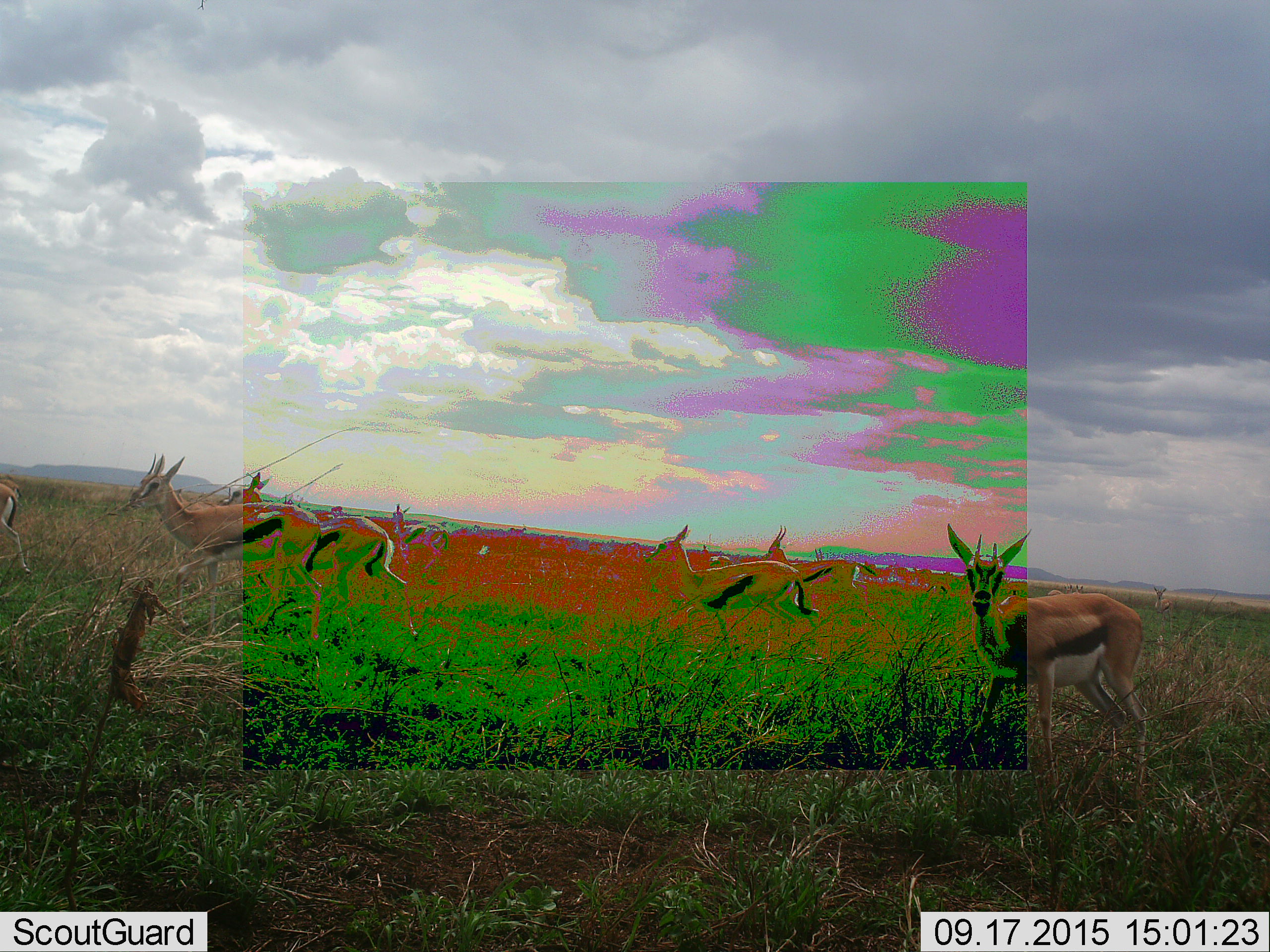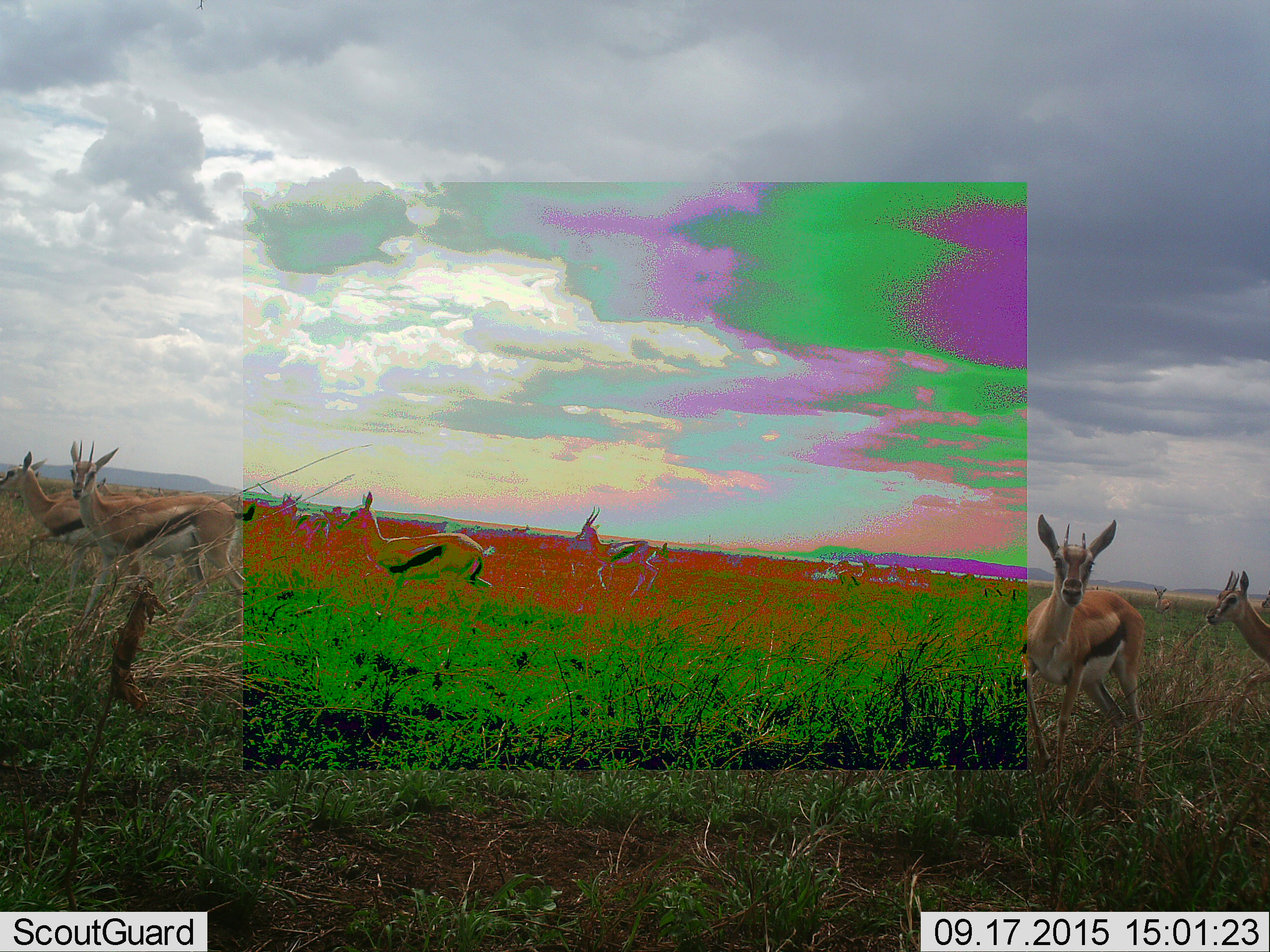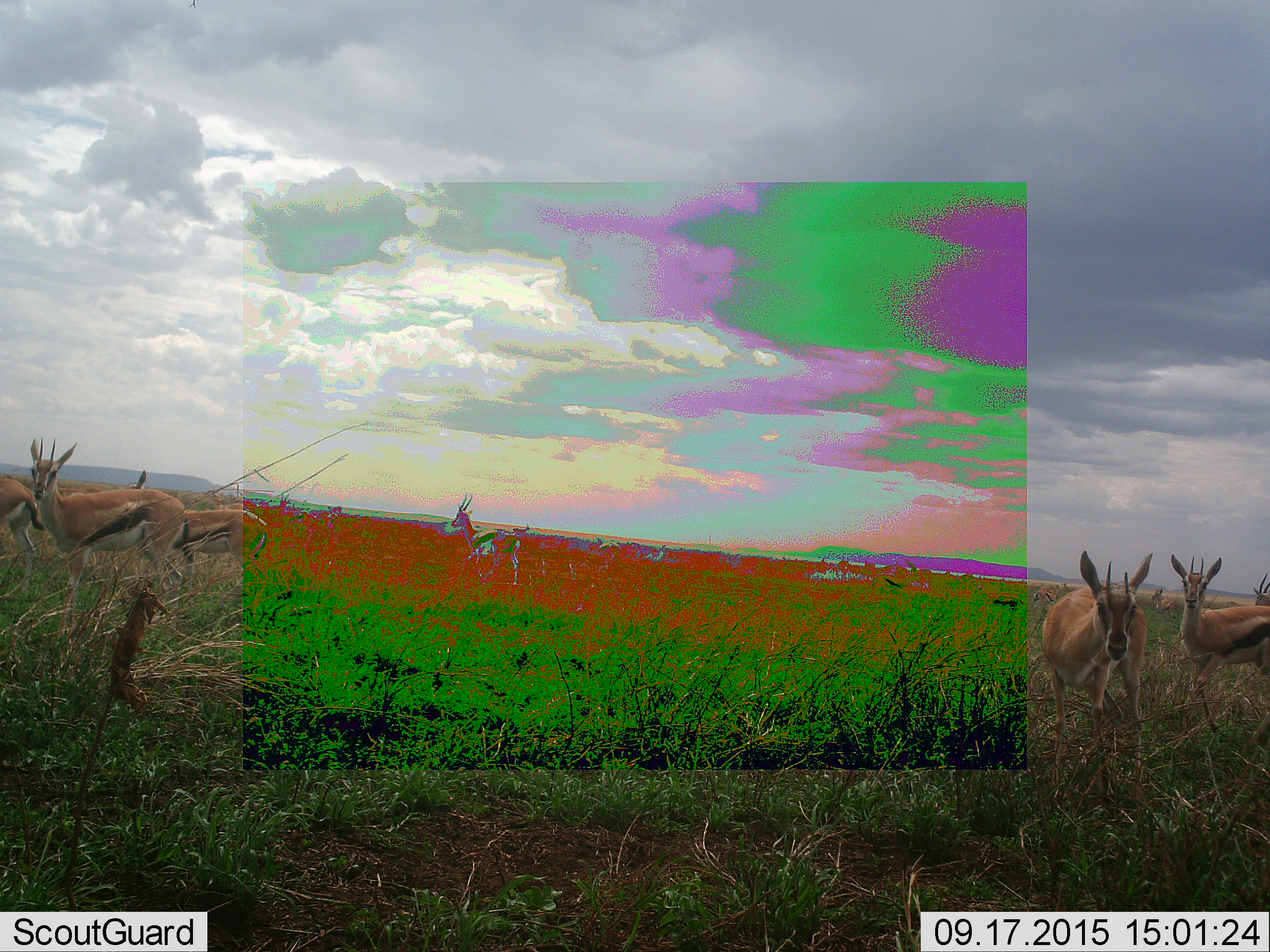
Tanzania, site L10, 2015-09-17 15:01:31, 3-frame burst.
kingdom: Animalia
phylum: Chordata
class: Mammalia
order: Artiodactyla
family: Bovidae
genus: Eudorcas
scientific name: Eudorcas thomsonii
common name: thomson's gazelle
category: gazellethomsons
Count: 11-50.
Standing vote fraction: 56%.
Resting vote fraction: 11%.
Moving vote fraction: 100%.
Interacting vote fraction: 22%.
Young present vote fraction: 11%.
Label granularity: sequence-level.